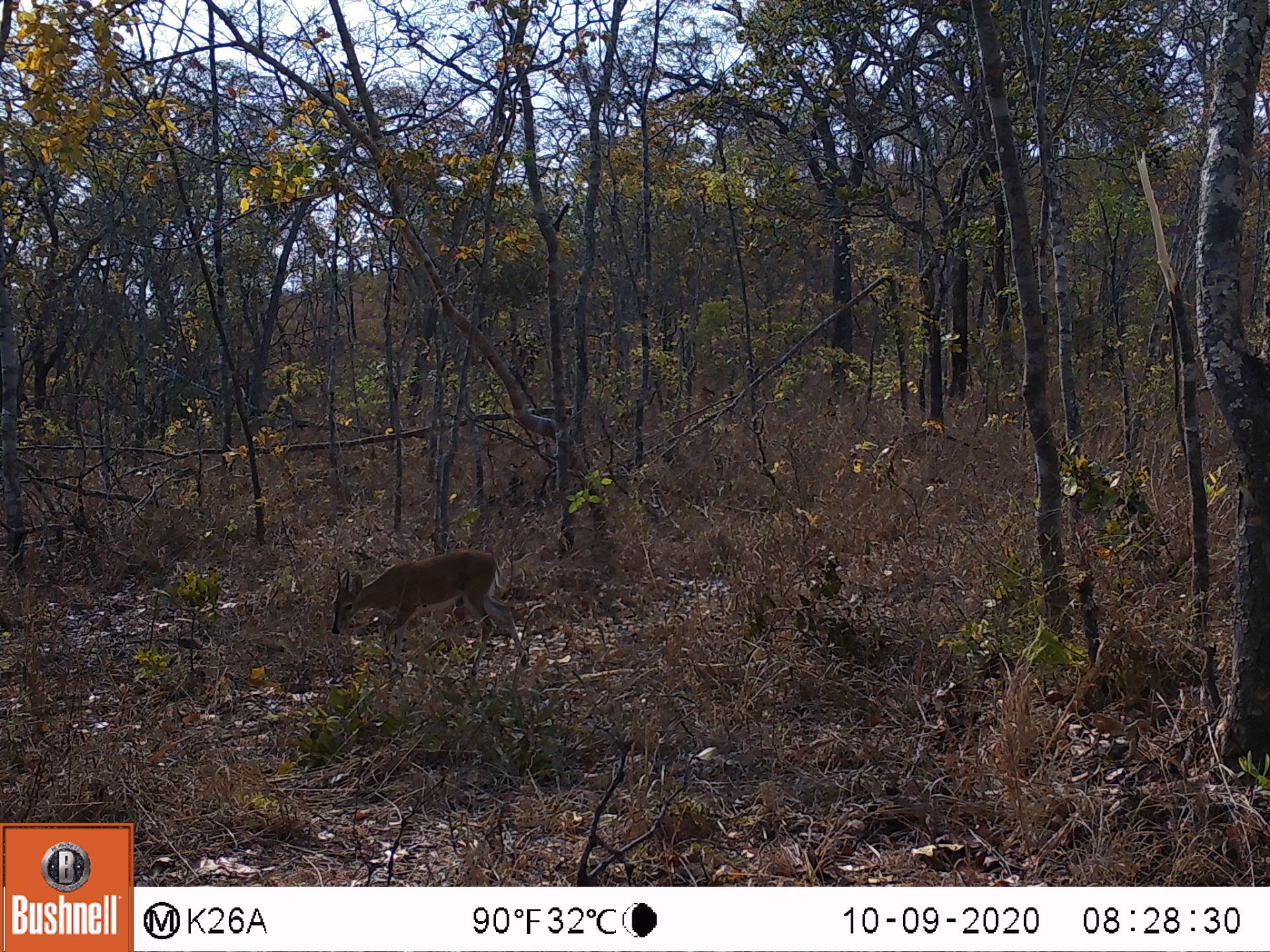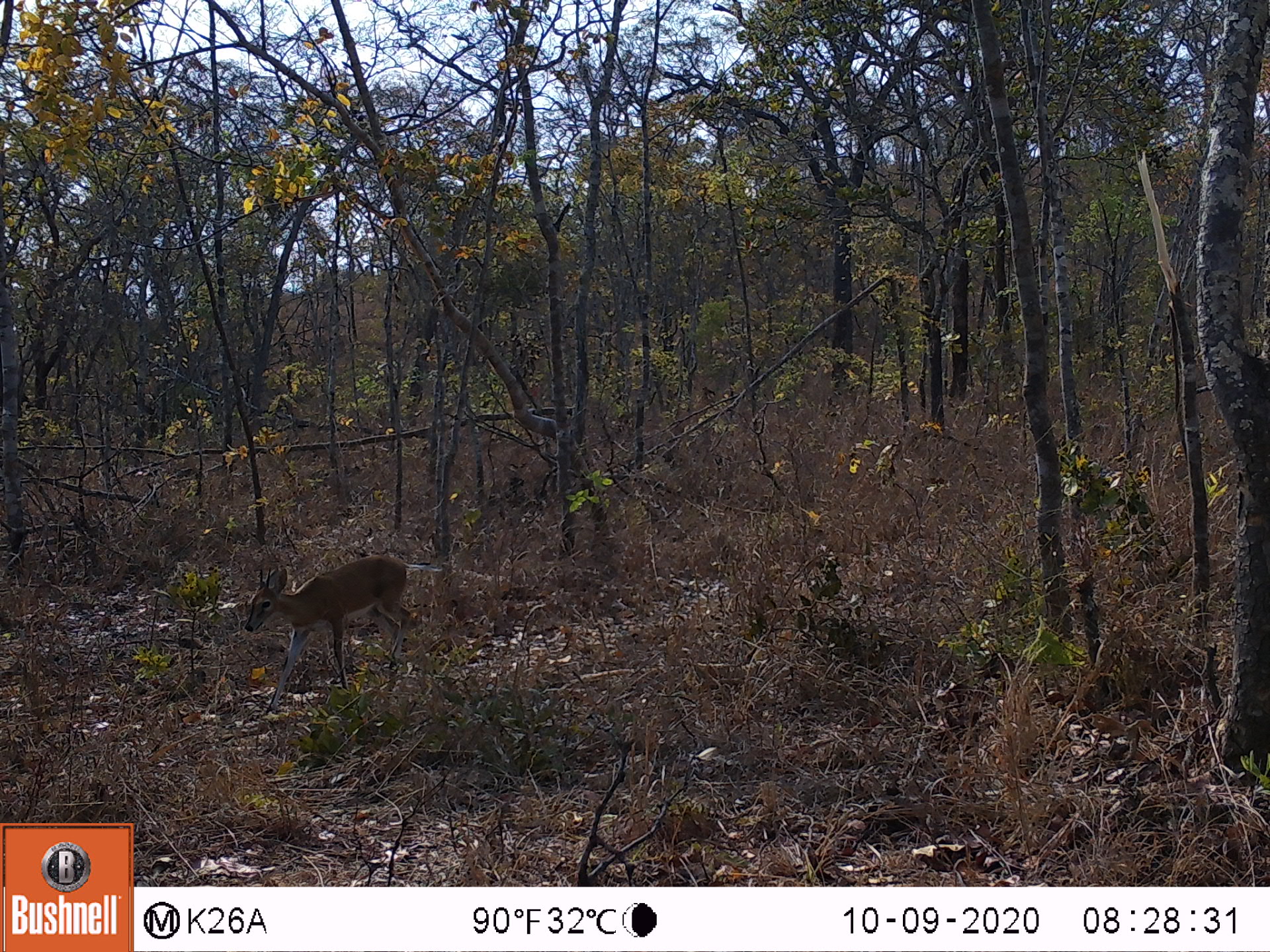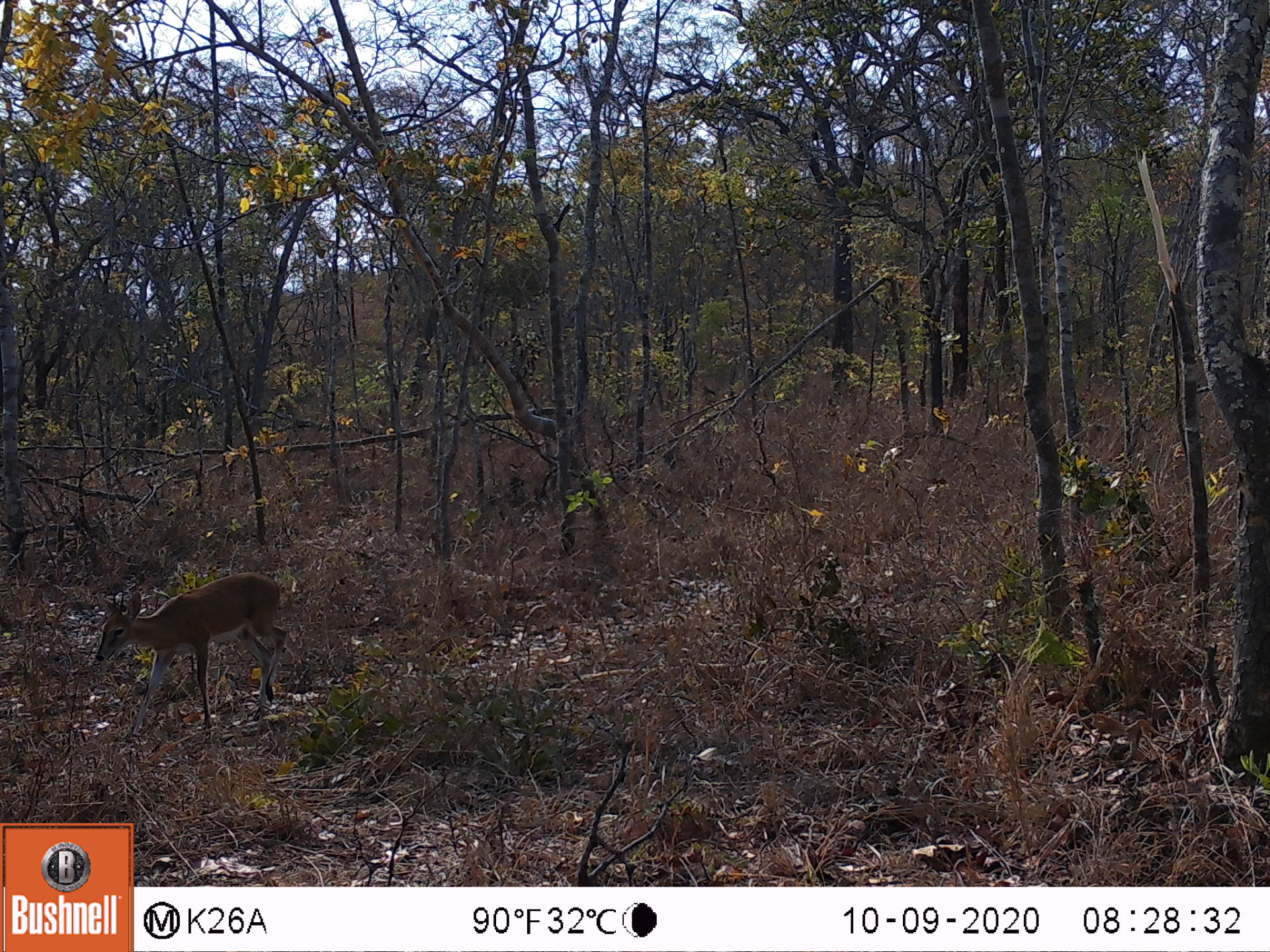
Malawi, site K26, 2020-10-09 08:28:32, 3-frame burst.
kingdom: Animalia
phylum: Chordata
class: Mammalia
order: Artiodactyla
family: Bovidae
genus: Sylvicapra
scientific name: Sylvicapra grimmia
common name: common duiker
Common duiker (Sylvicapra grimmia), count 1.